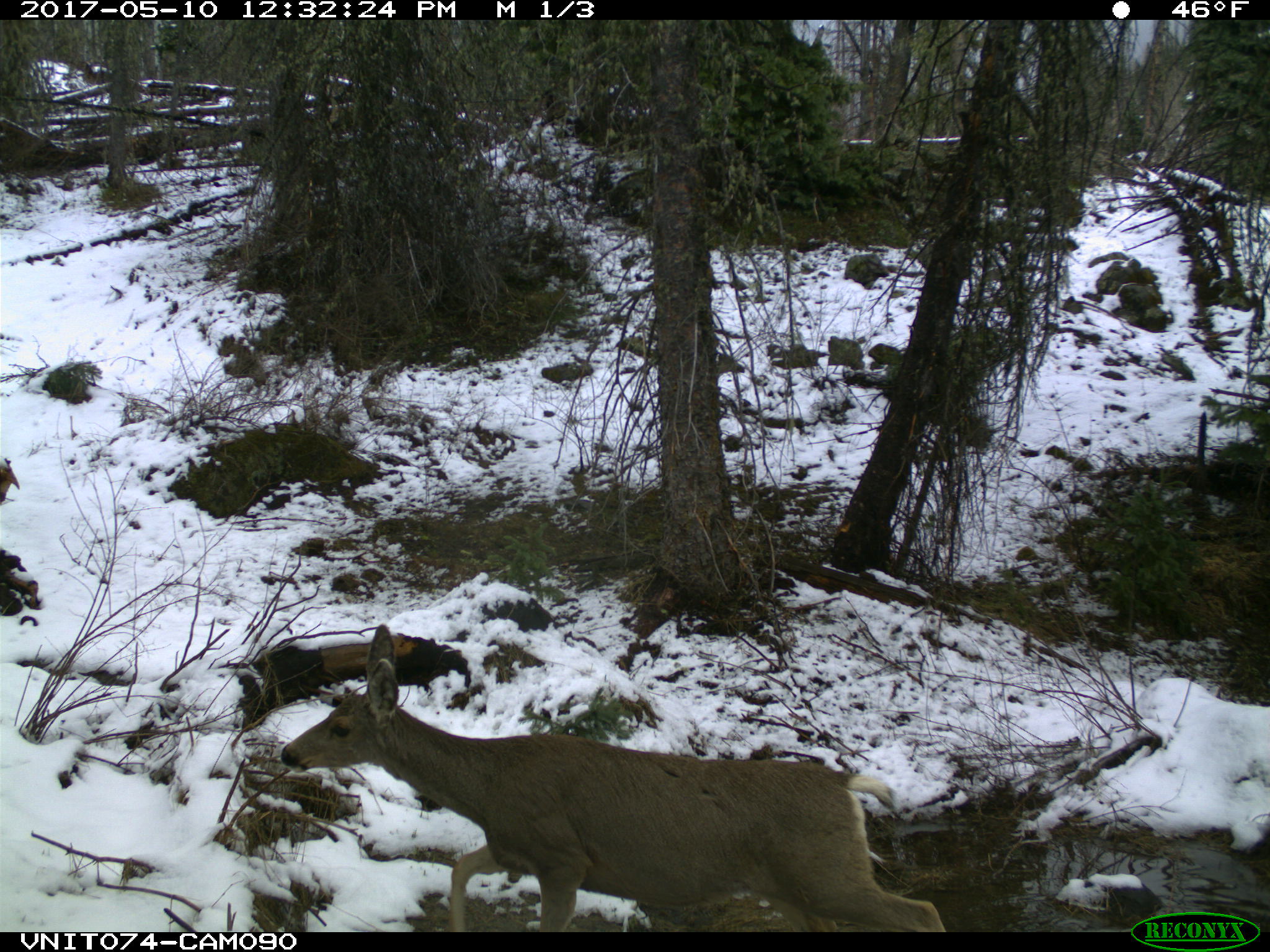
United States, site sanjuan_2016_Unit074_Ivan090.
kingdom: Animalia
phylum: Chordata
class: Mammalia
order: Artiodactyla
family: Cervidae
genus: Odocoileus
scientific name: Odocoileus hemionus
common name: mule deer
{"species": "Odocoileus hemionus (mule deer)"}